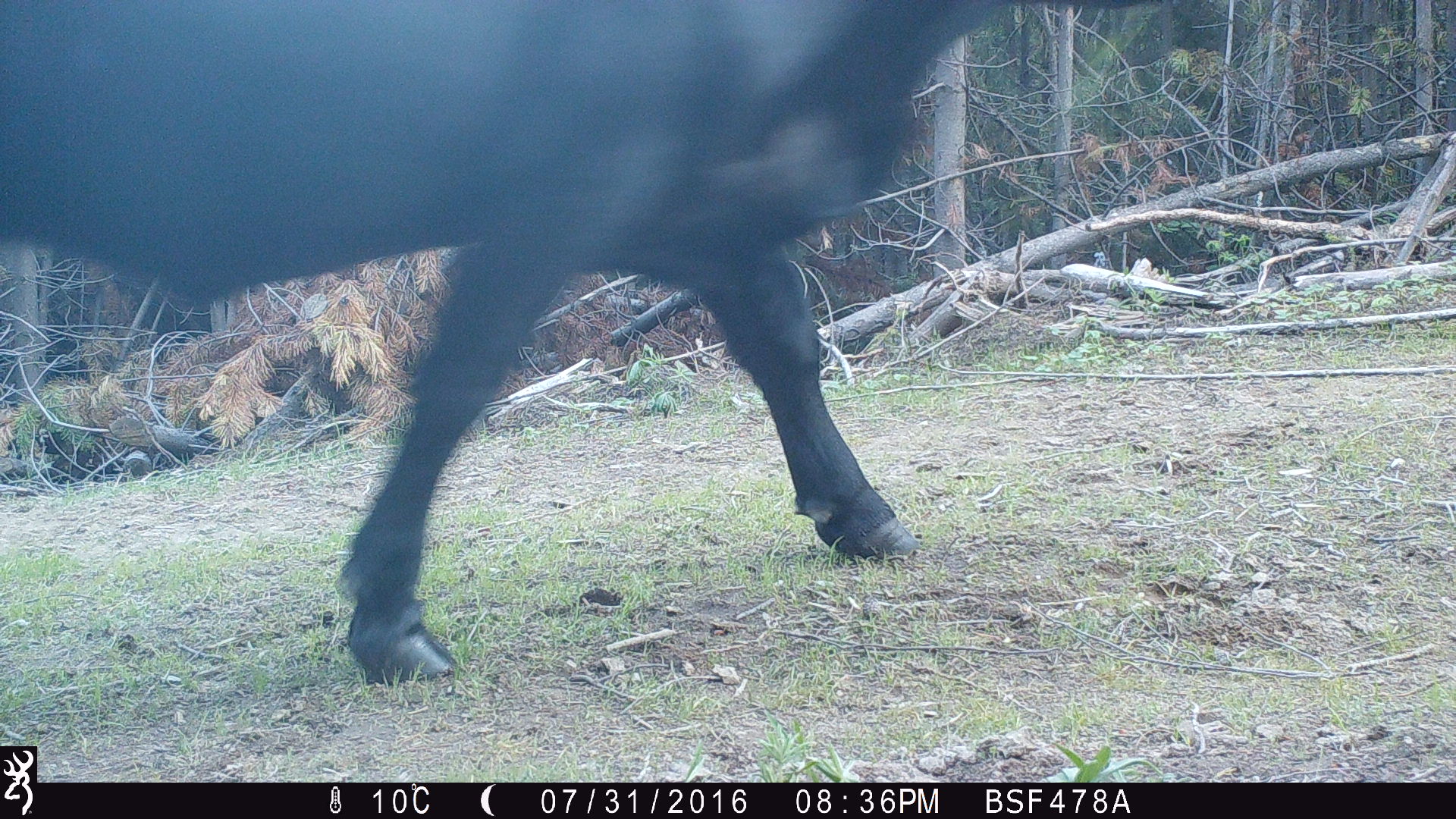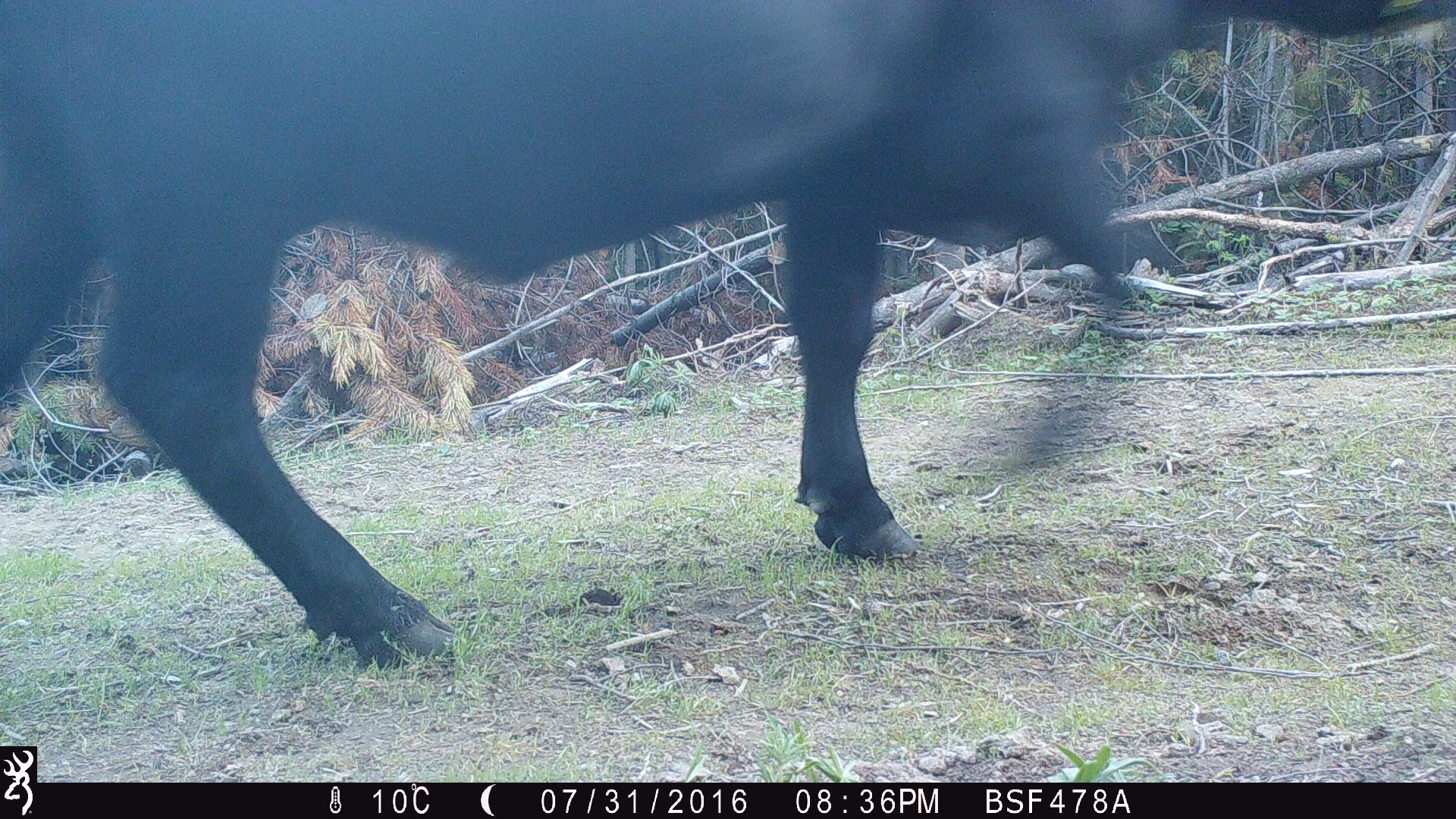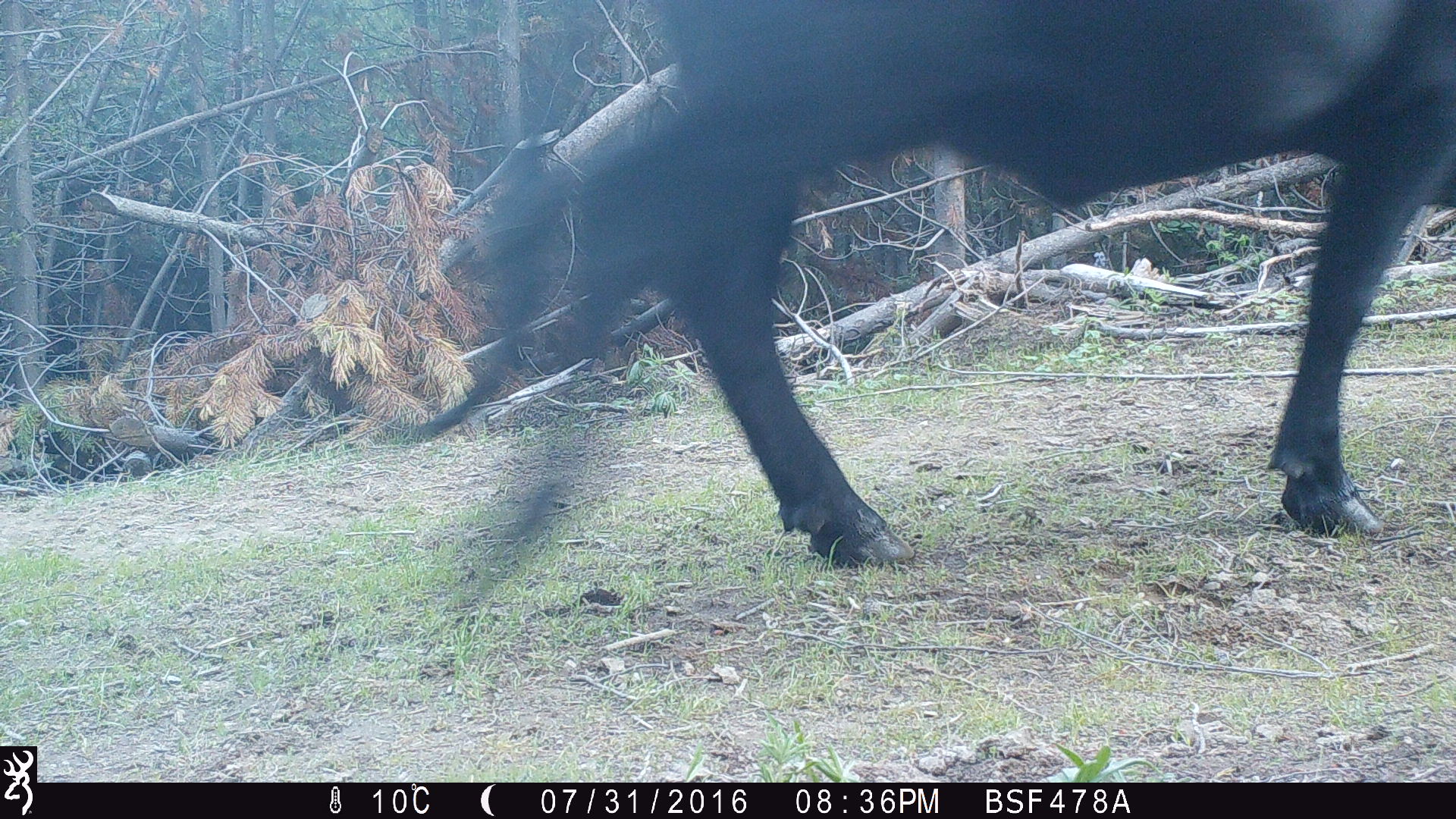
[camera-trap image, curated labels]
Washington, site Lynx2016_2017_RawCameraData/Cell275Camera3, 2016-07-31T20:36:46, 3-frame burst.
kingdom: Animalia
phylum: Chordata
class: Mammalia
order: Artiodactyla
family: Bovidae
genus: Bos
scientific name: Bos taurus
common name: domestic cattle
Domestic cattle (Bos taurus). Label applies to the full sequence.